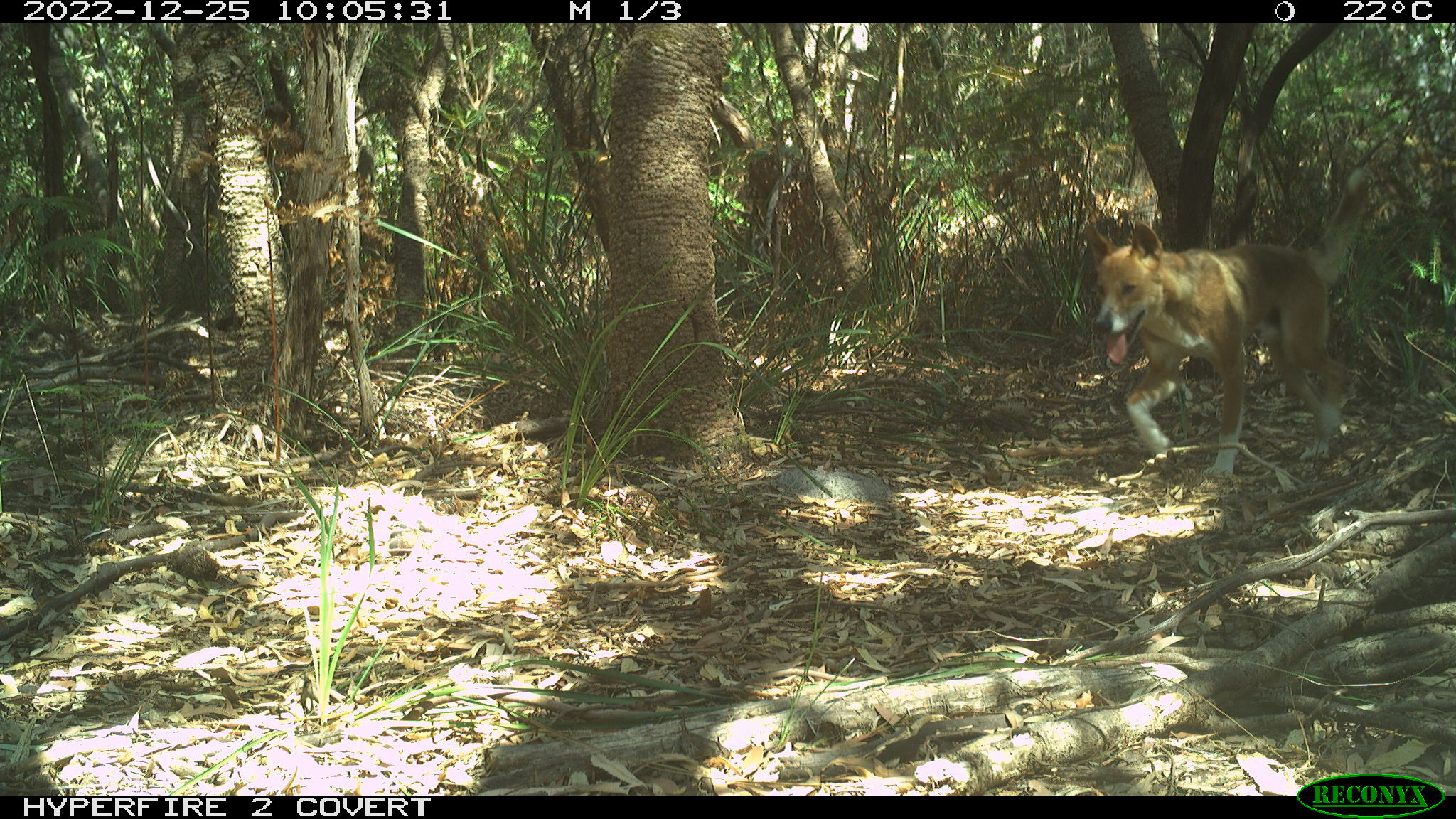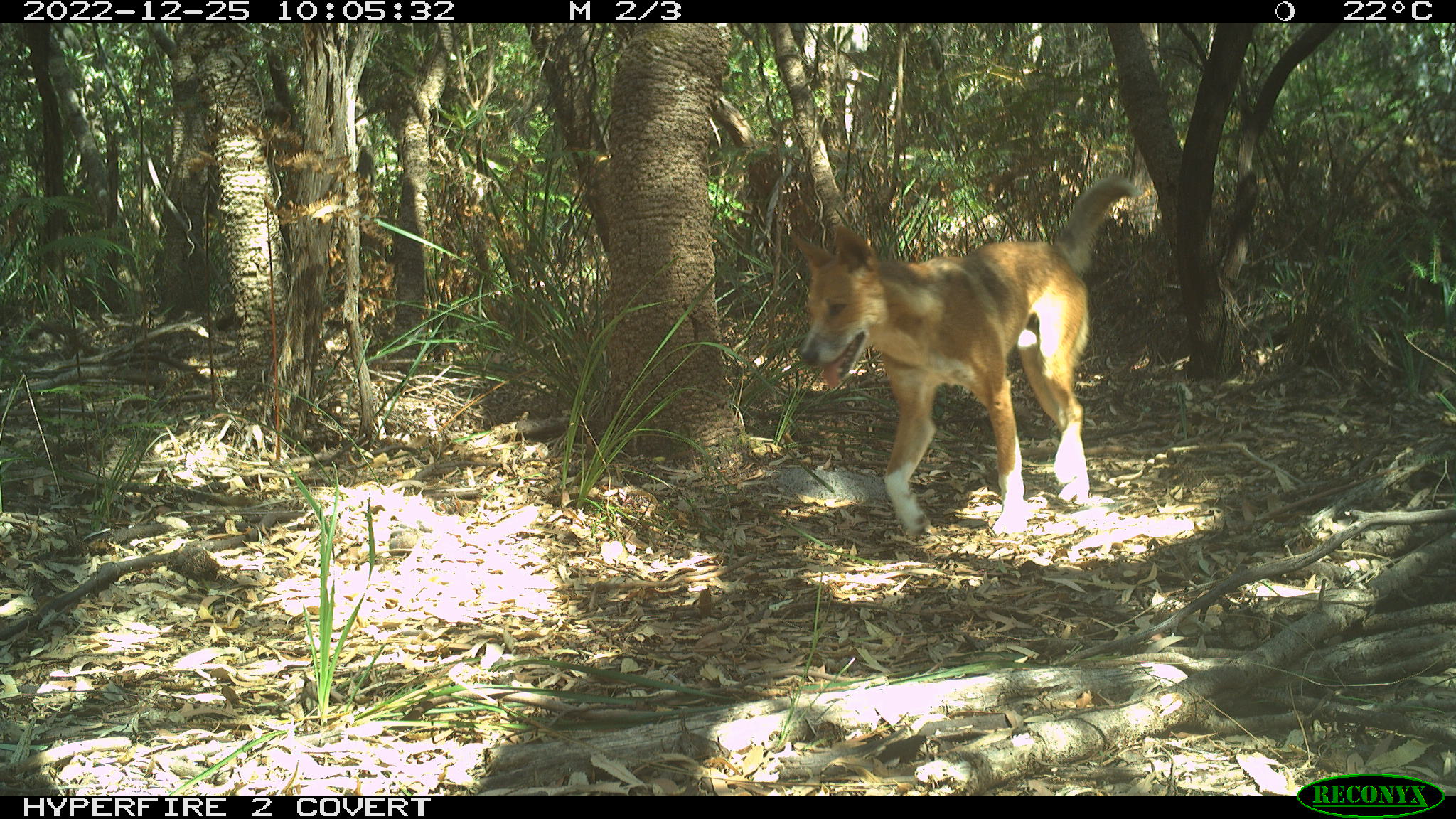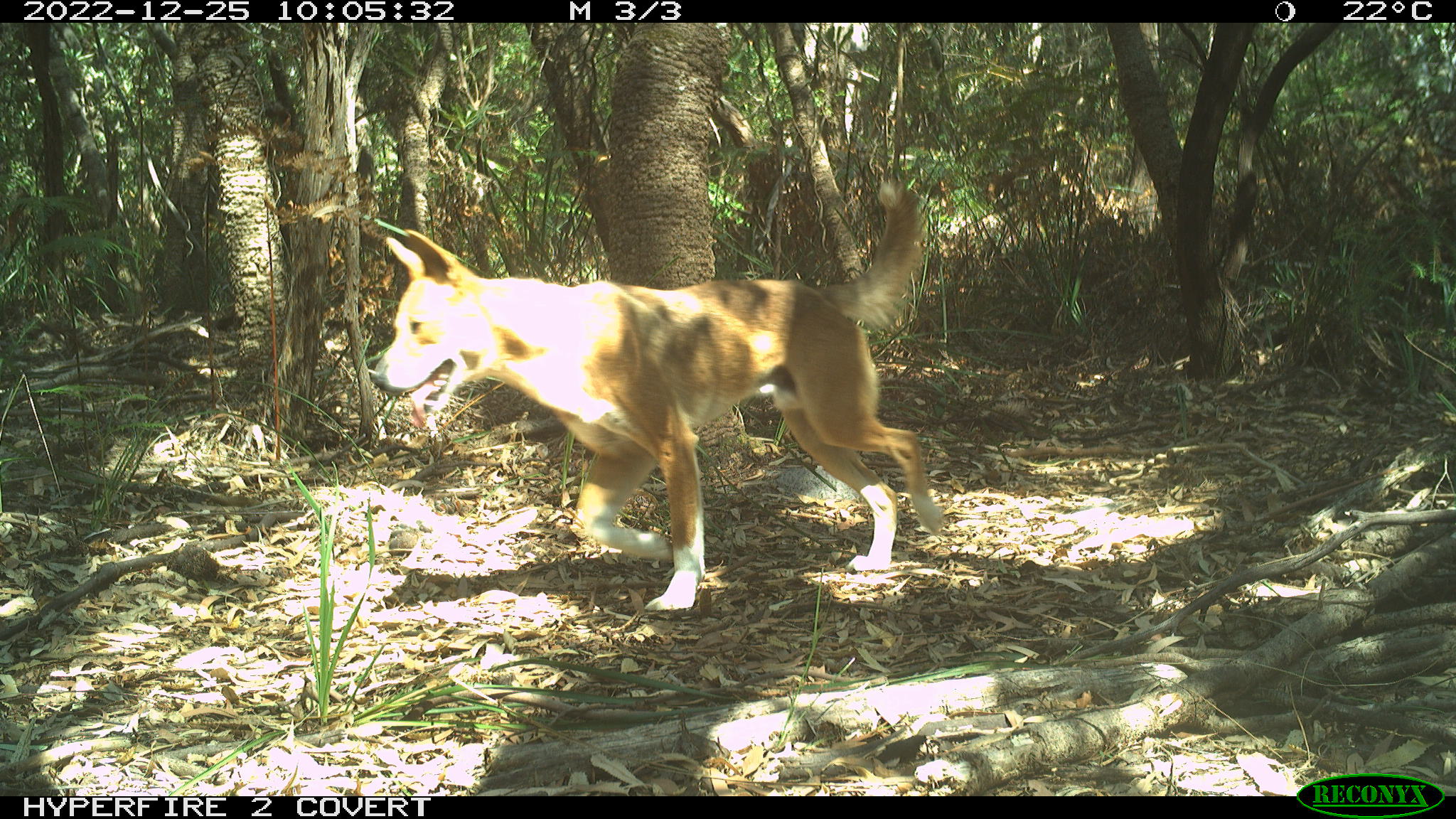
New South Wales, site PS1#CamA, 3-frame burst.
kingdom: Animalia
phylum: Chordata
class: Mammalia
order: Carnivora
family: Canidae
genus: Canis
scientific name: Canis familiaris dingo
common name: dingo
Dingo (Canis familiaris dingo).